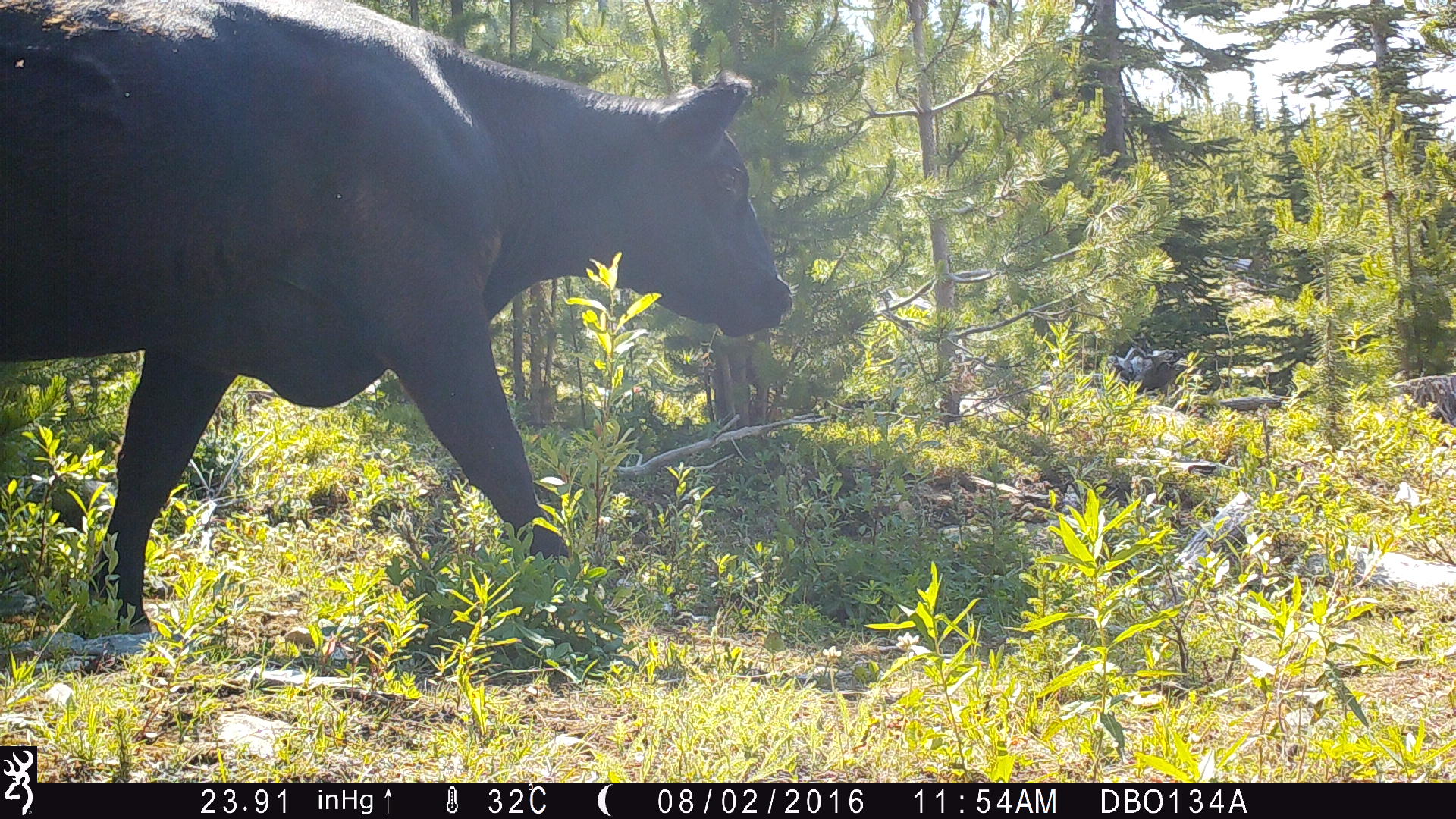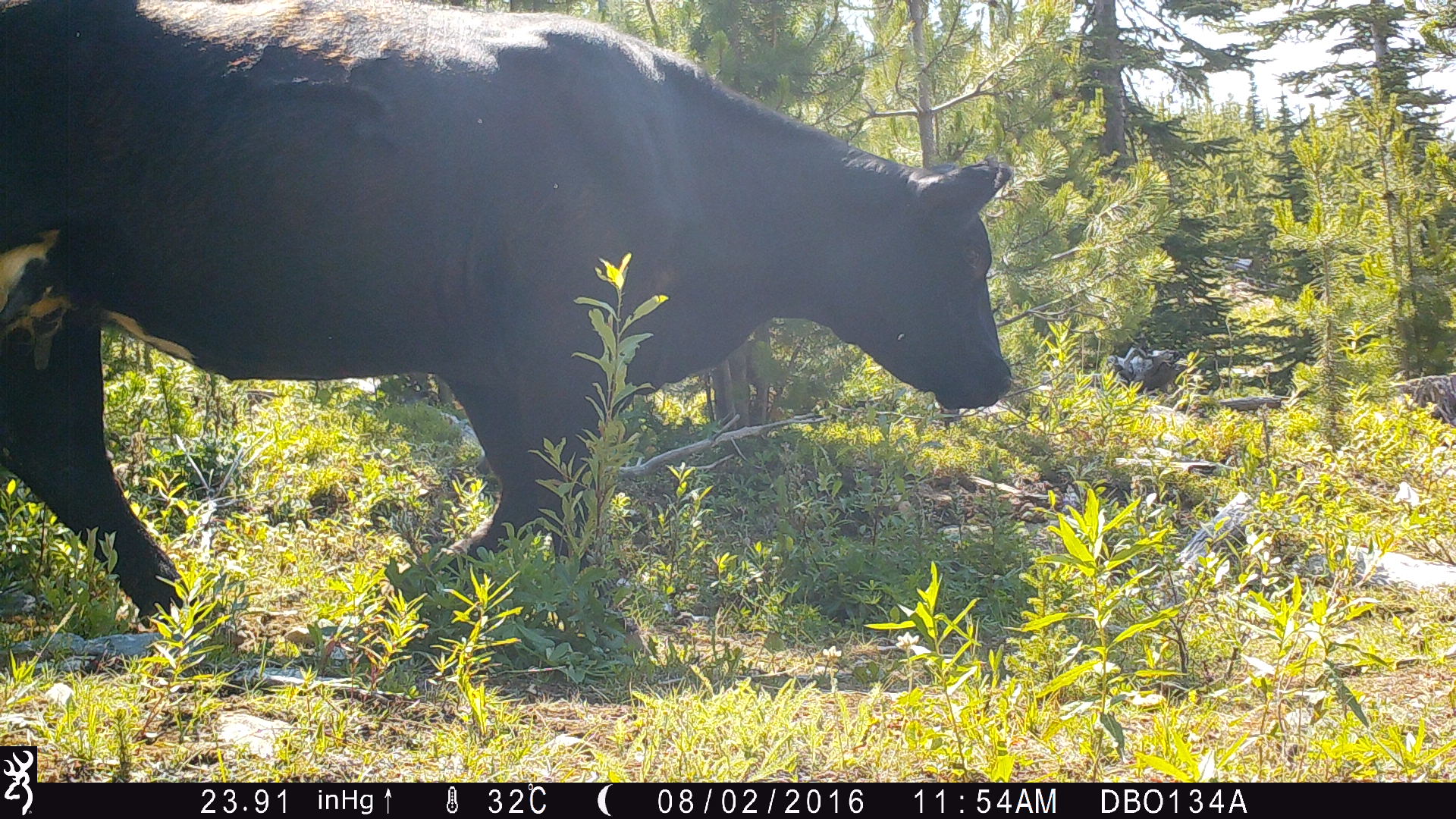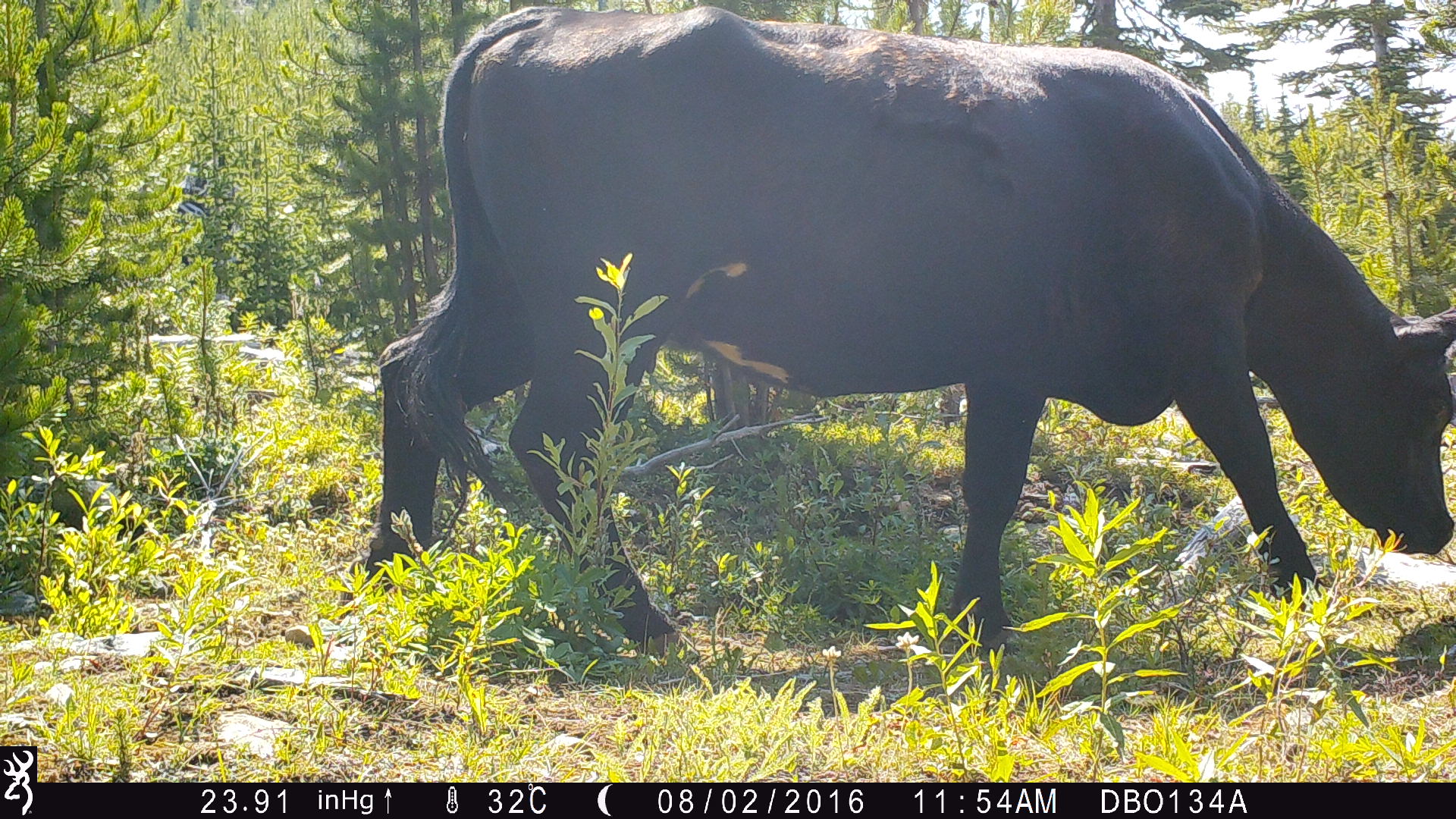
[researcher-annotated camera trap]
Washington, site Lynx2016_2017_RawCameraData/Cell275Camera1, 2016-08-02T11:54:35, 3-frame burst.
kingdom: Animalia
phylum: Chordata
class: Mammalia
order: Artiodactyla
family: Bovidae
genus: Bos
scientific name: Bos taurus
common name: domestic cattle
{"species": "domestic cattle (Bos taurus)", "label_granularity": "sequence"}